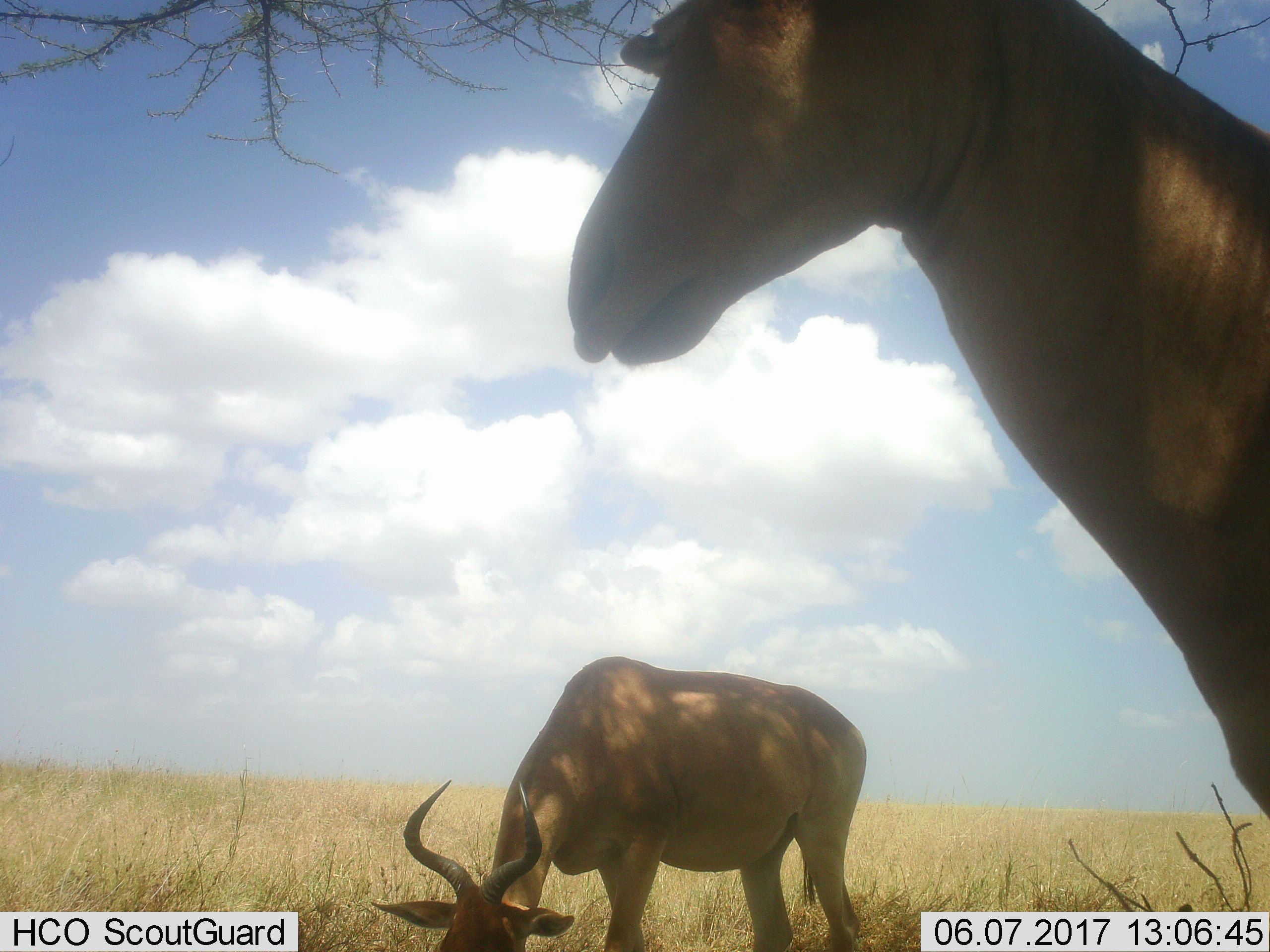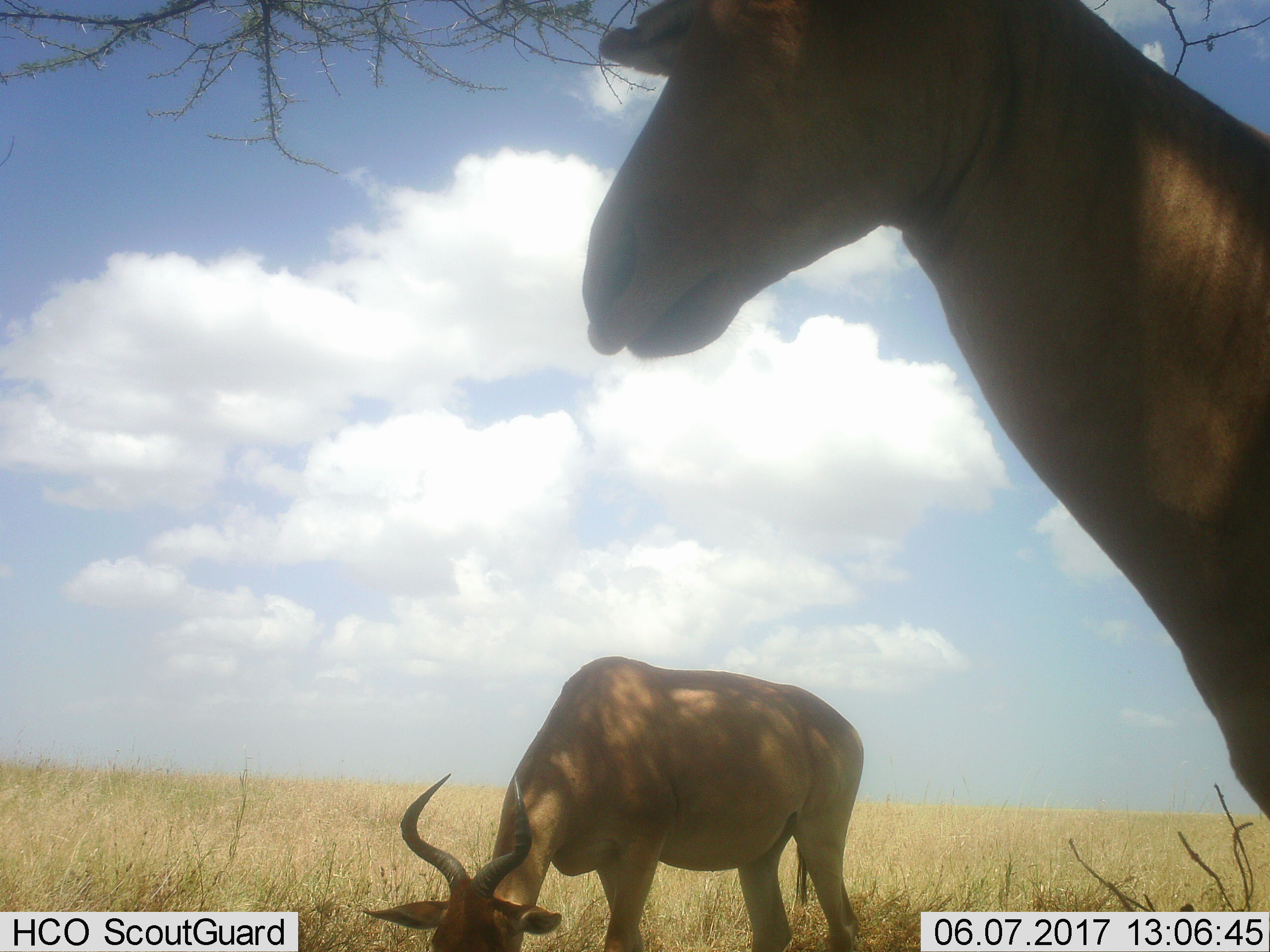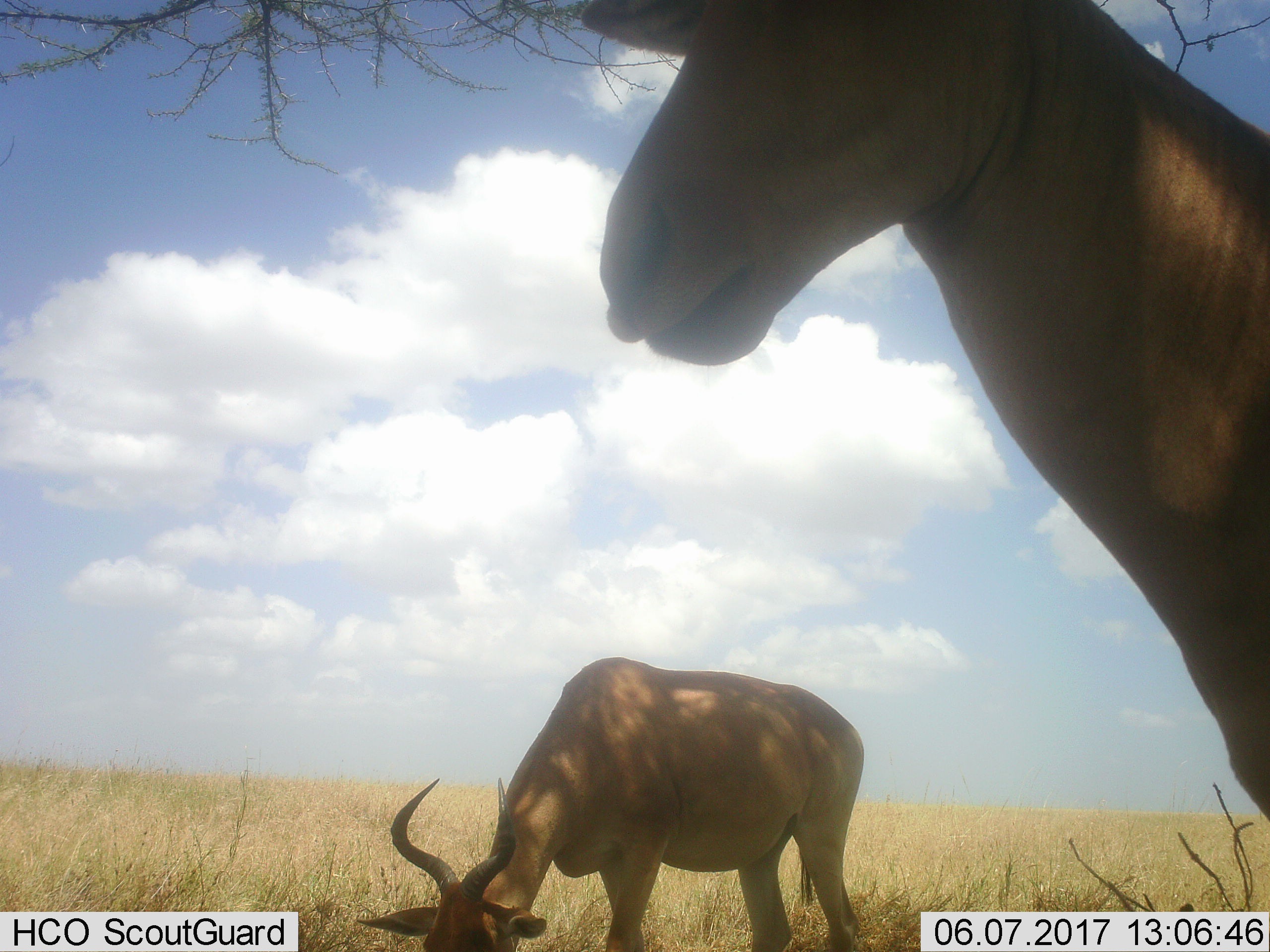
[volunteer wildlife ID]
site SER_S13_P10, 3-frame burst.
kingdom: Animalia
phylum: Chordata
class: Mammalia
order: Artiodactyla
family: Bovidae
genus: Alcelaphus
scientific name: Alcelaphus buselaphus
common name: hartebeest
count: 2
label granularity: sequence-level